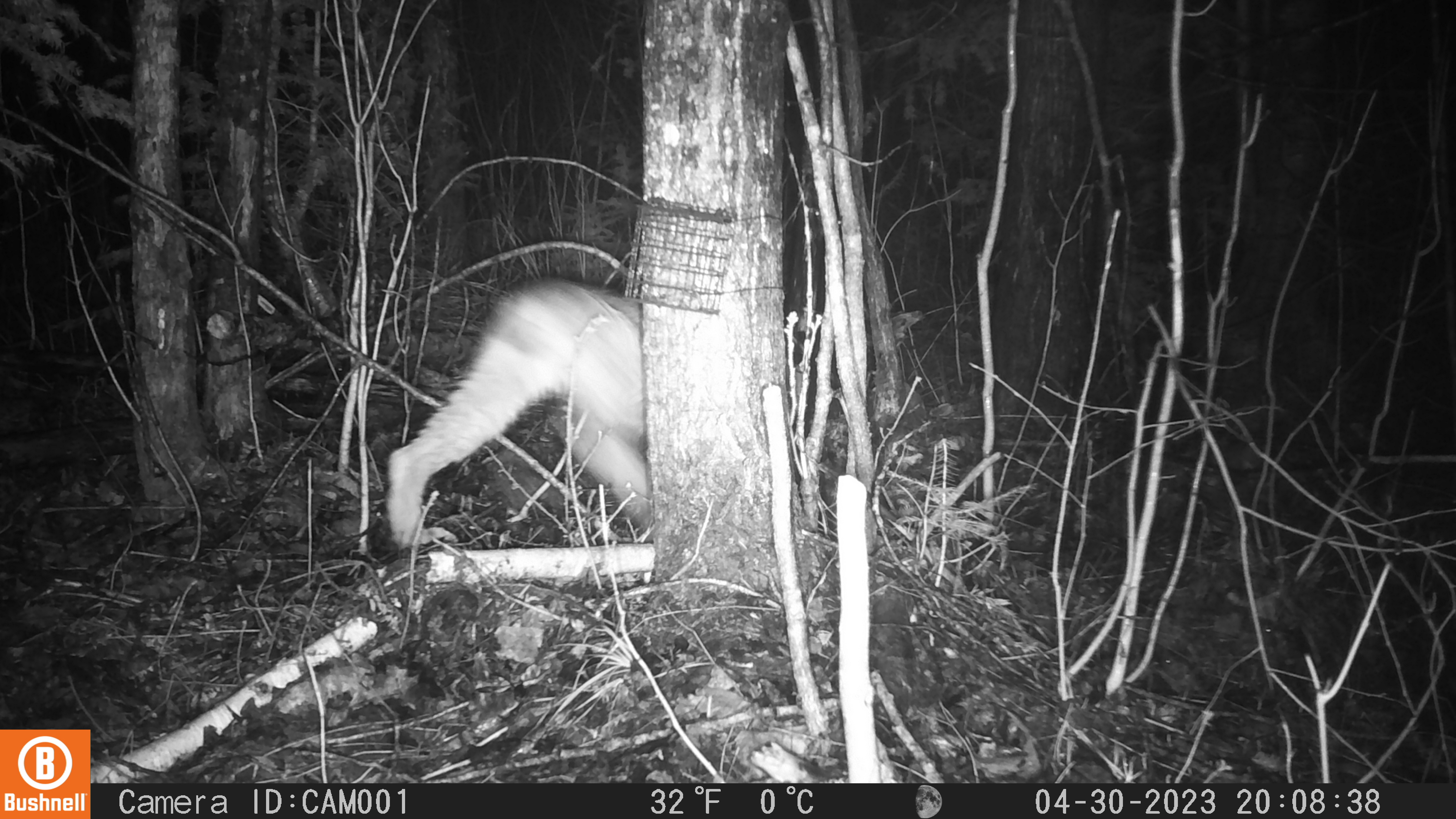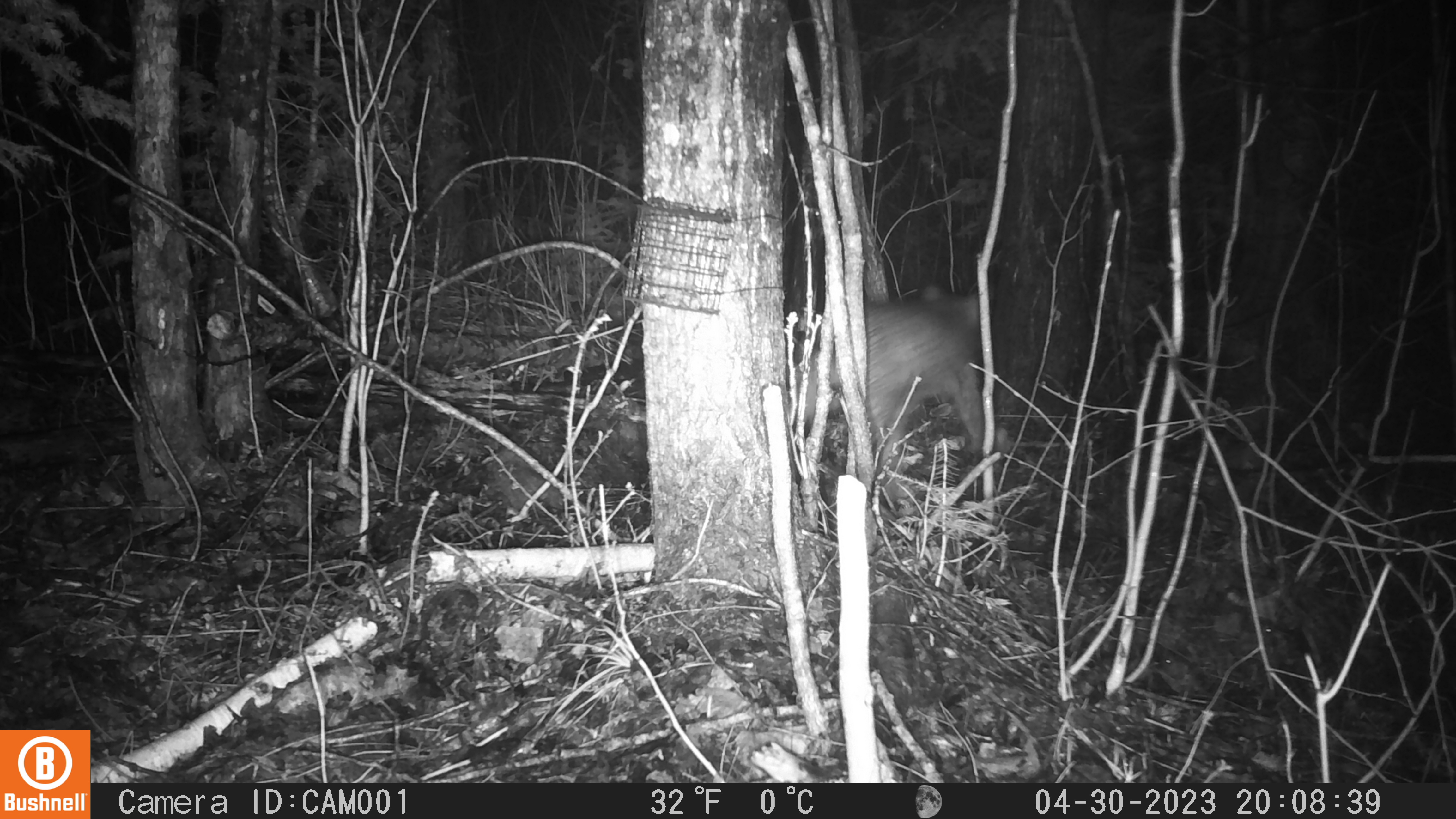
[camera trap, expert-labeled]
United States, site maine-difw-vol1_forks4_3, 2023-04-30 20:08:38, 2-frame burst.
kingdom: Animalia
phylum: Chordata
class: Mammalia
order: Carnivora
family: Felidae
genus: Lynx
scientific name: Lynx canadensis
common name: canada lynx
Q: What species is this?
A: Canada lynx (Lynx canadensis).